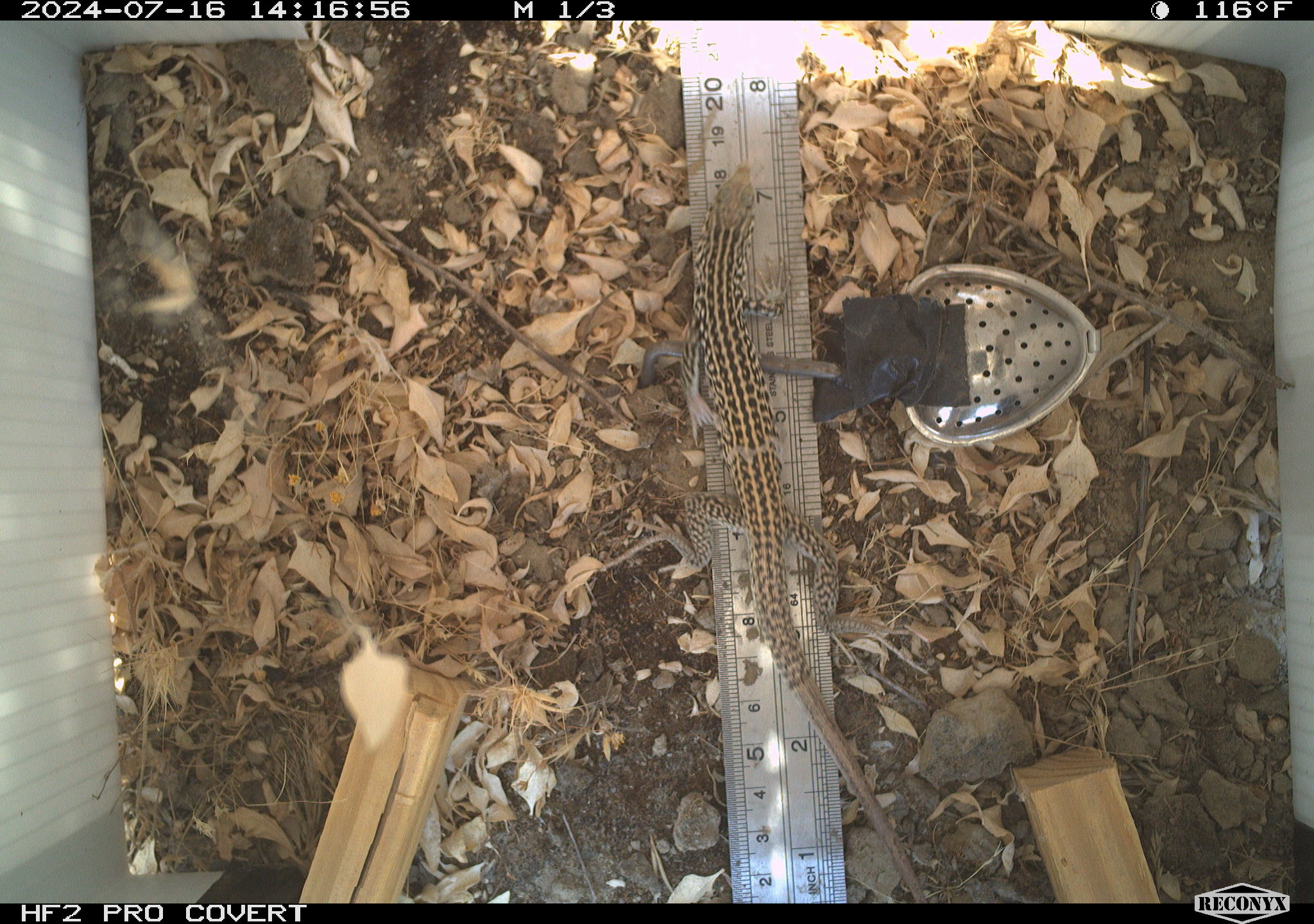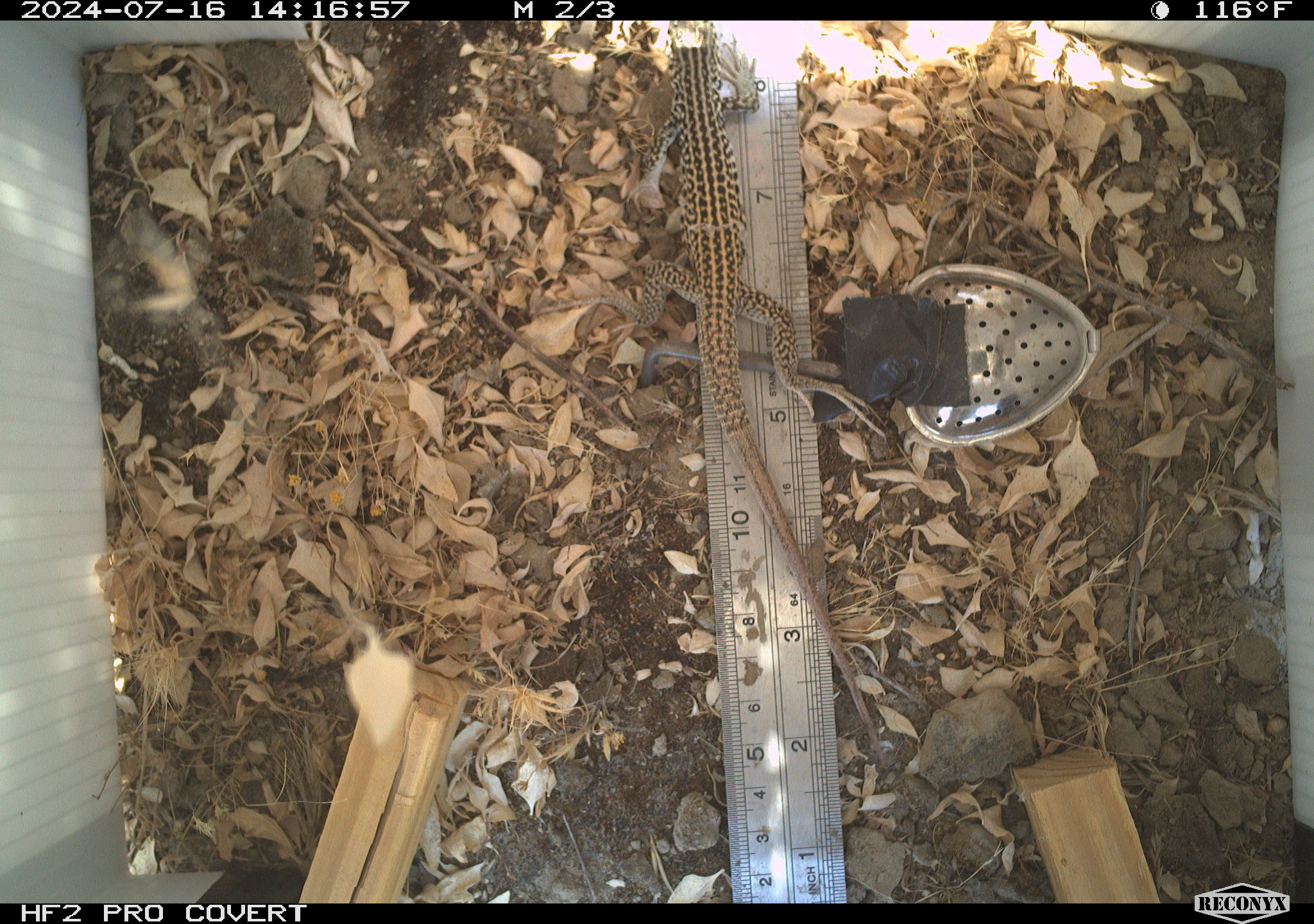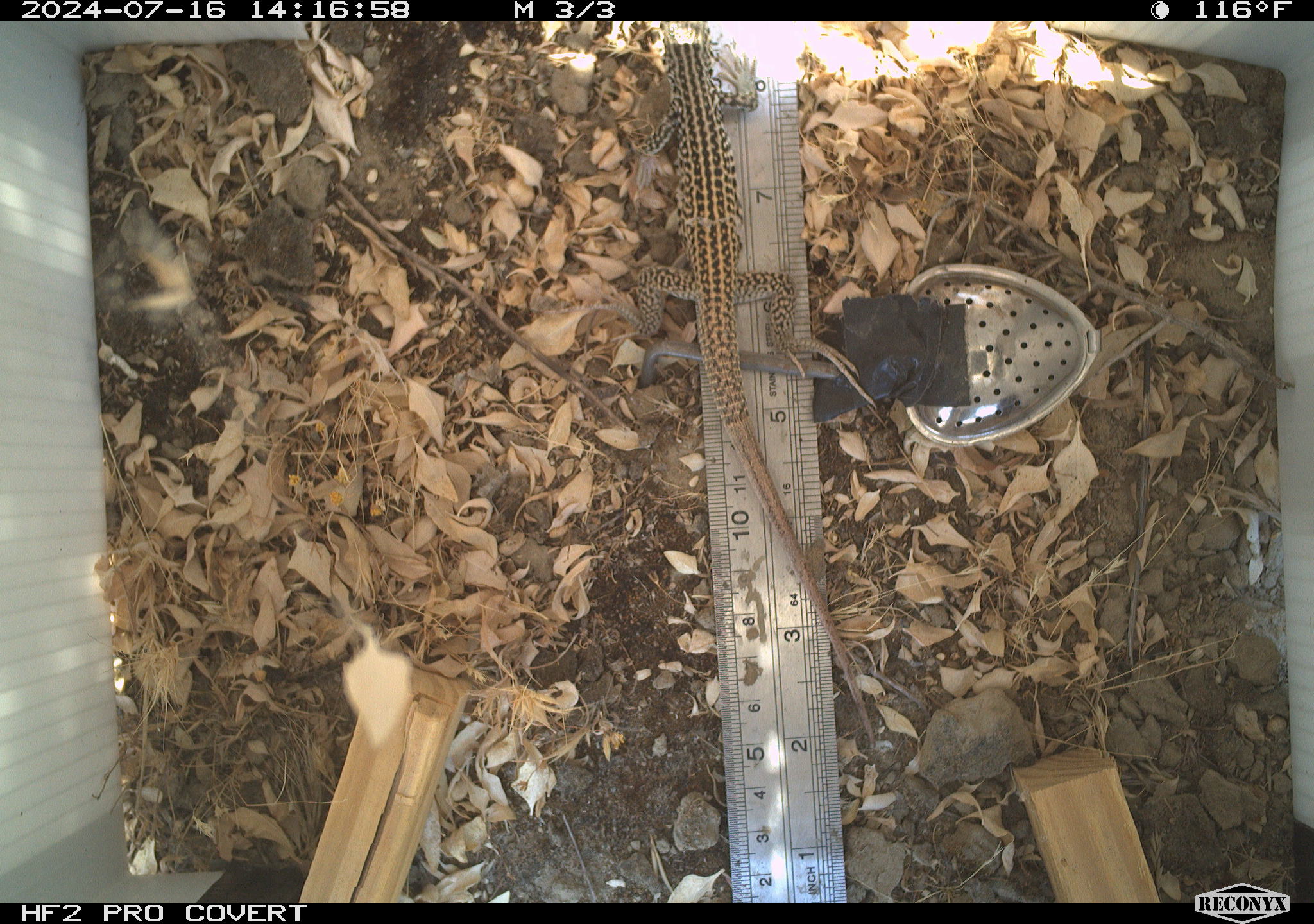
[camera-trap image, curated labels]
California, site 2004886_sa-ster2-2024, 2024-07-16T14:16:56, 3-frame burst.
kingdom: Animalia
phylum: Chordata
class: Reptilia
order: Squamata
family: Teiidae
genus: Aspidoscelis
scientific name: Aspidoscelis tigris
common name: western whiptail